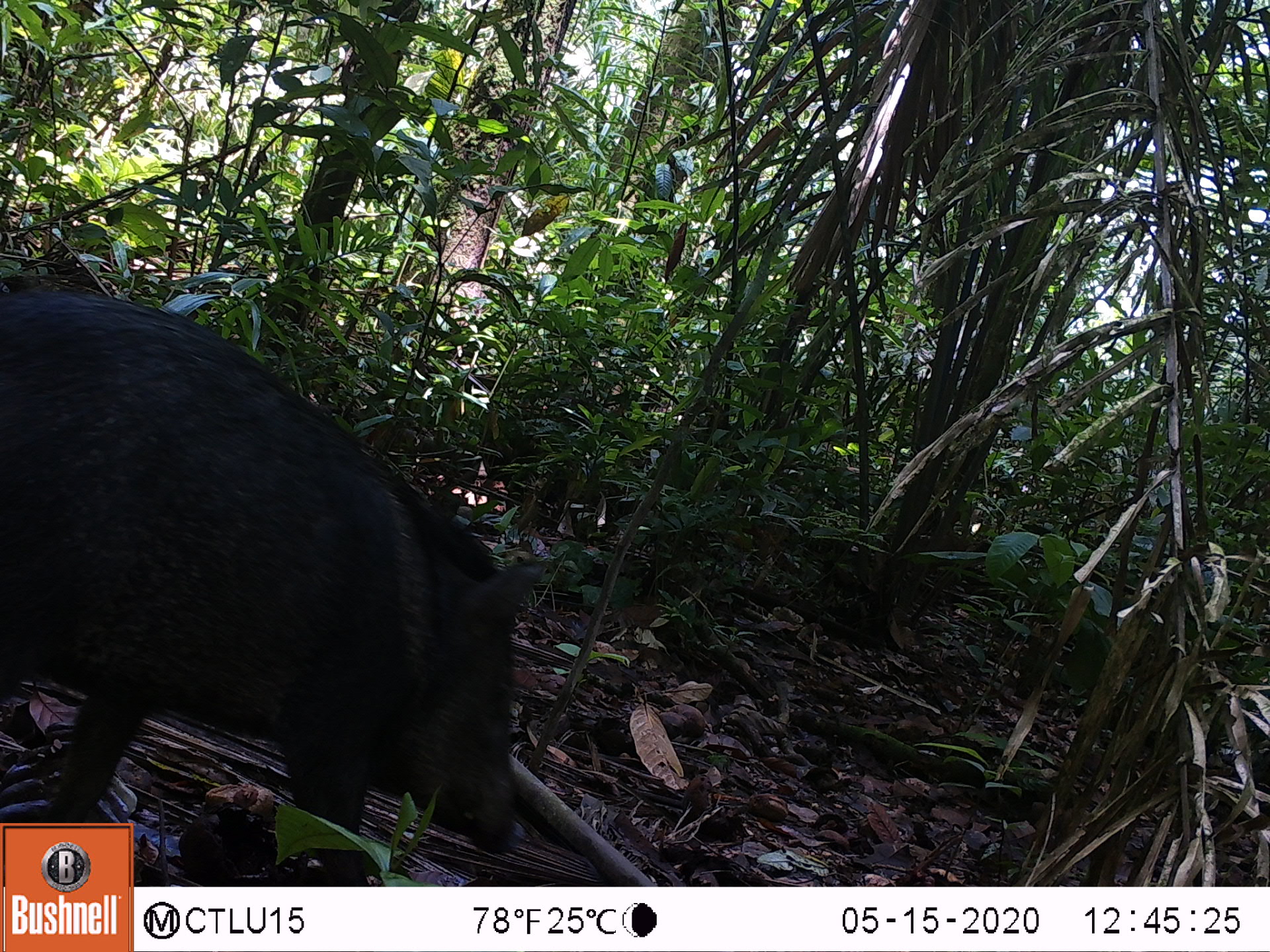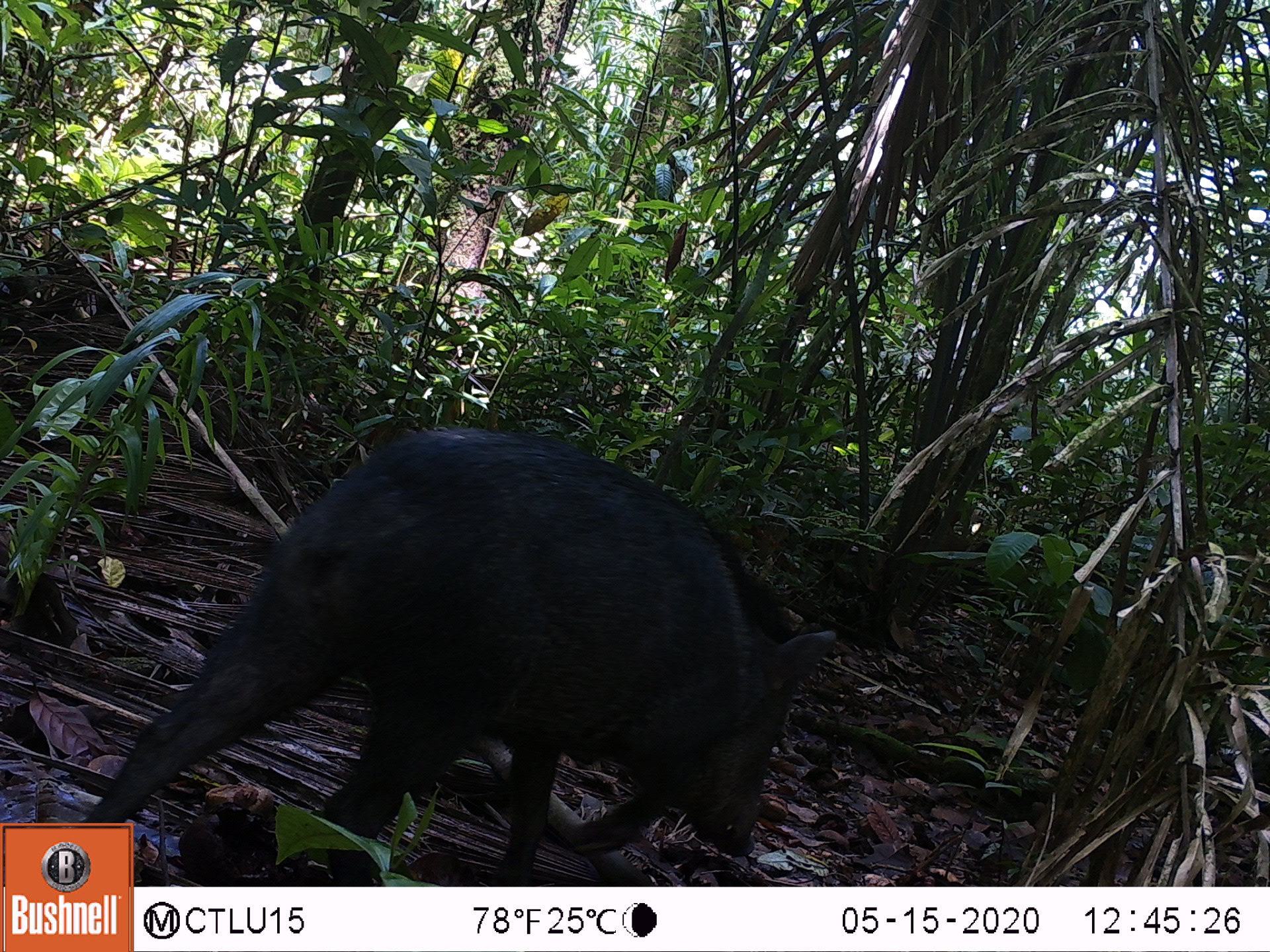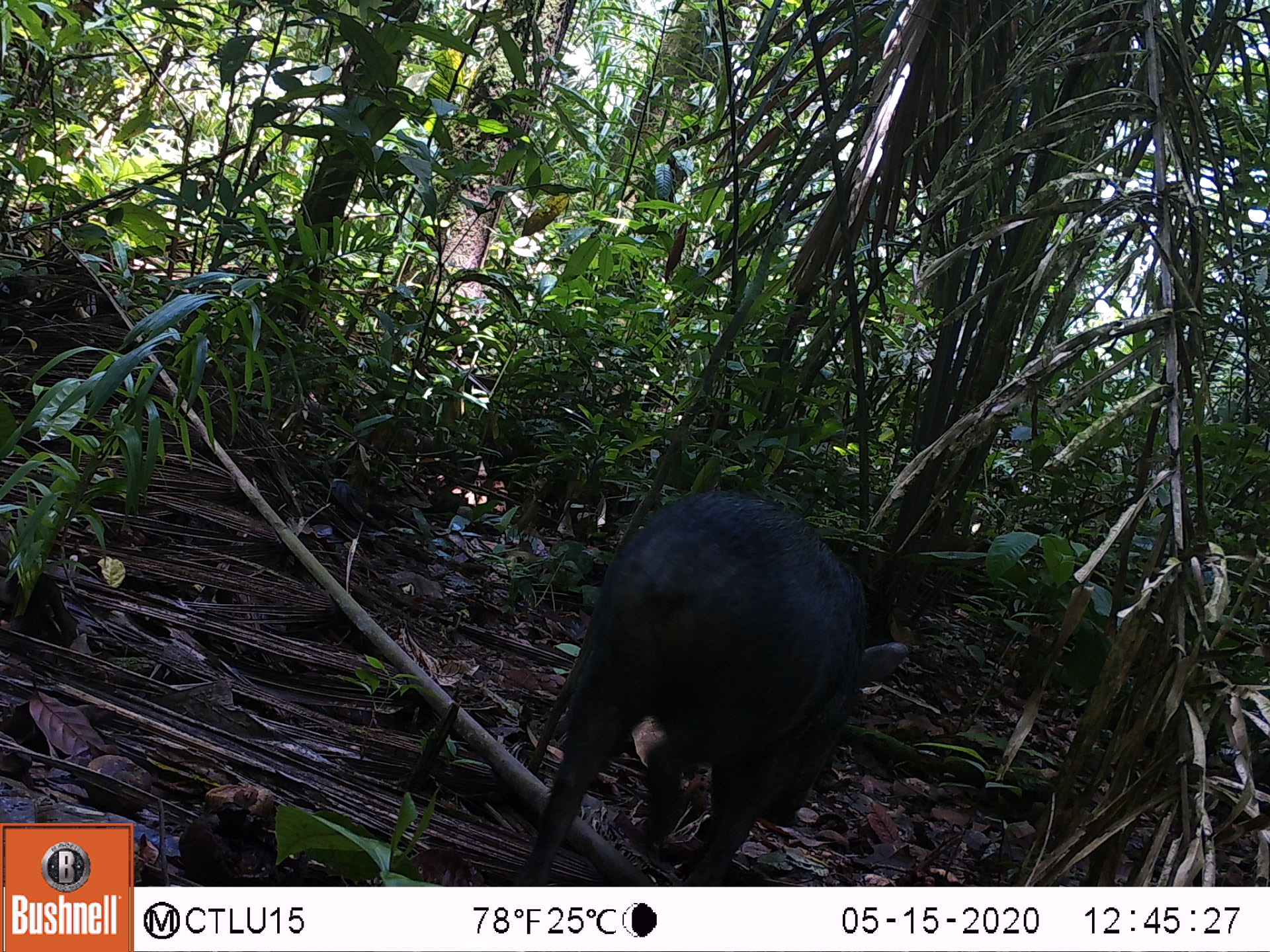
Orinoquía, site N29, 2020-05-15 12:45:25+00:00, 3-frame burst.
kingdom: Animalia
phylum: Chordata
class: Mammalia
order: Artiodactyla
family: Tayassuidae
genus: Pecari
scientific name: Pecari tajacu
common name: collared peccary